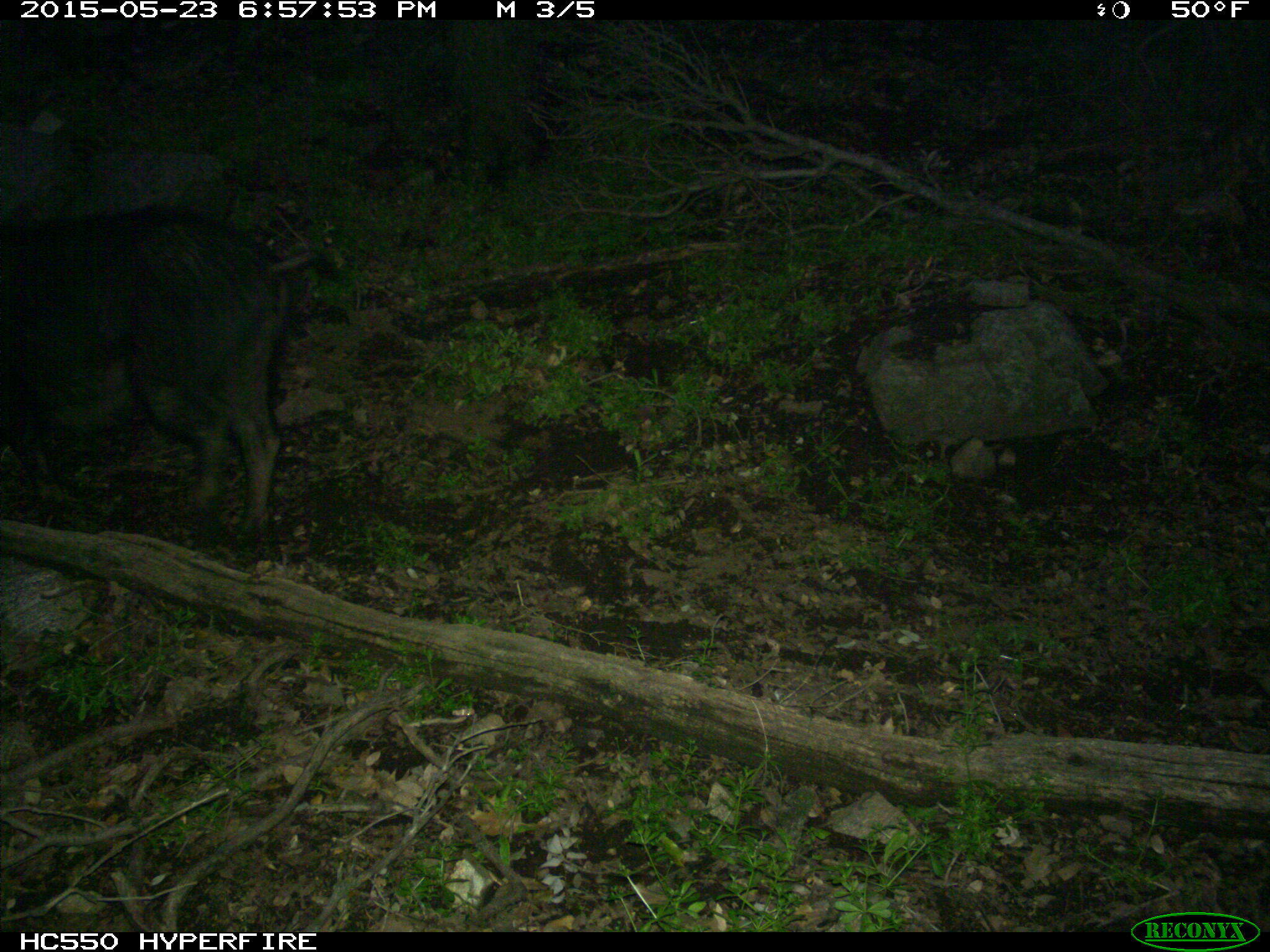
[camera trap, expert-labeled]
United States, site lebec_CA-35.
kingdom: Animalia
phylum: Chordata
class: Mammalia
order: Artiodactyla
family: Suidae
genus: Sus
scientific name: Sus scrofa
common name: wild boar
Sus scrofa (wild boar).